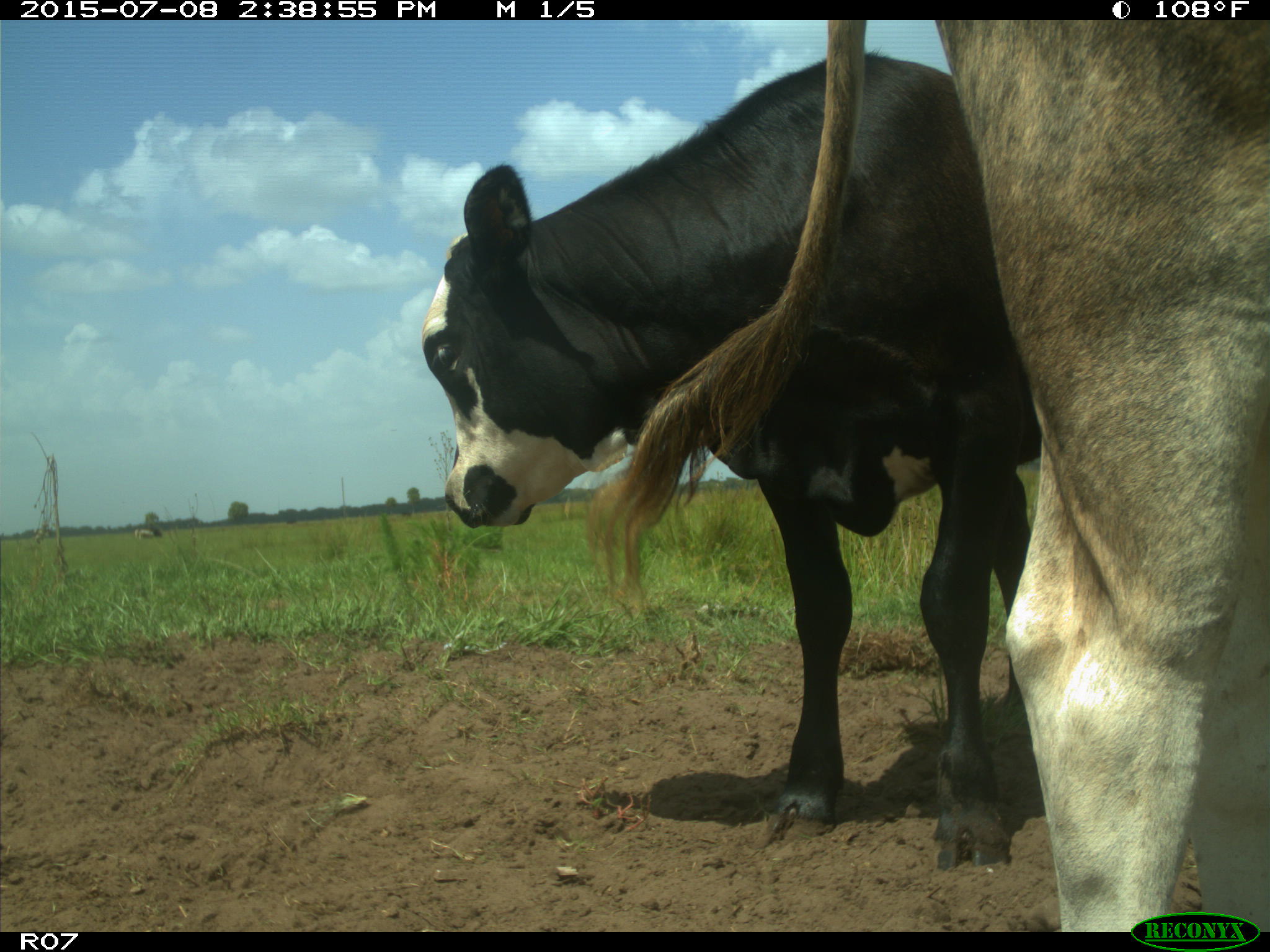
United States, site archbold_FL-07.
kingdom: Animalia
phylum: Chordata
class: Mammalia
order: Artiodactyla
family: Bovidae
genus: Bos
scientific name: Bos taurus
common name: domestic cow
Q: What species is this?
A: Bos taurus (domestic cow).